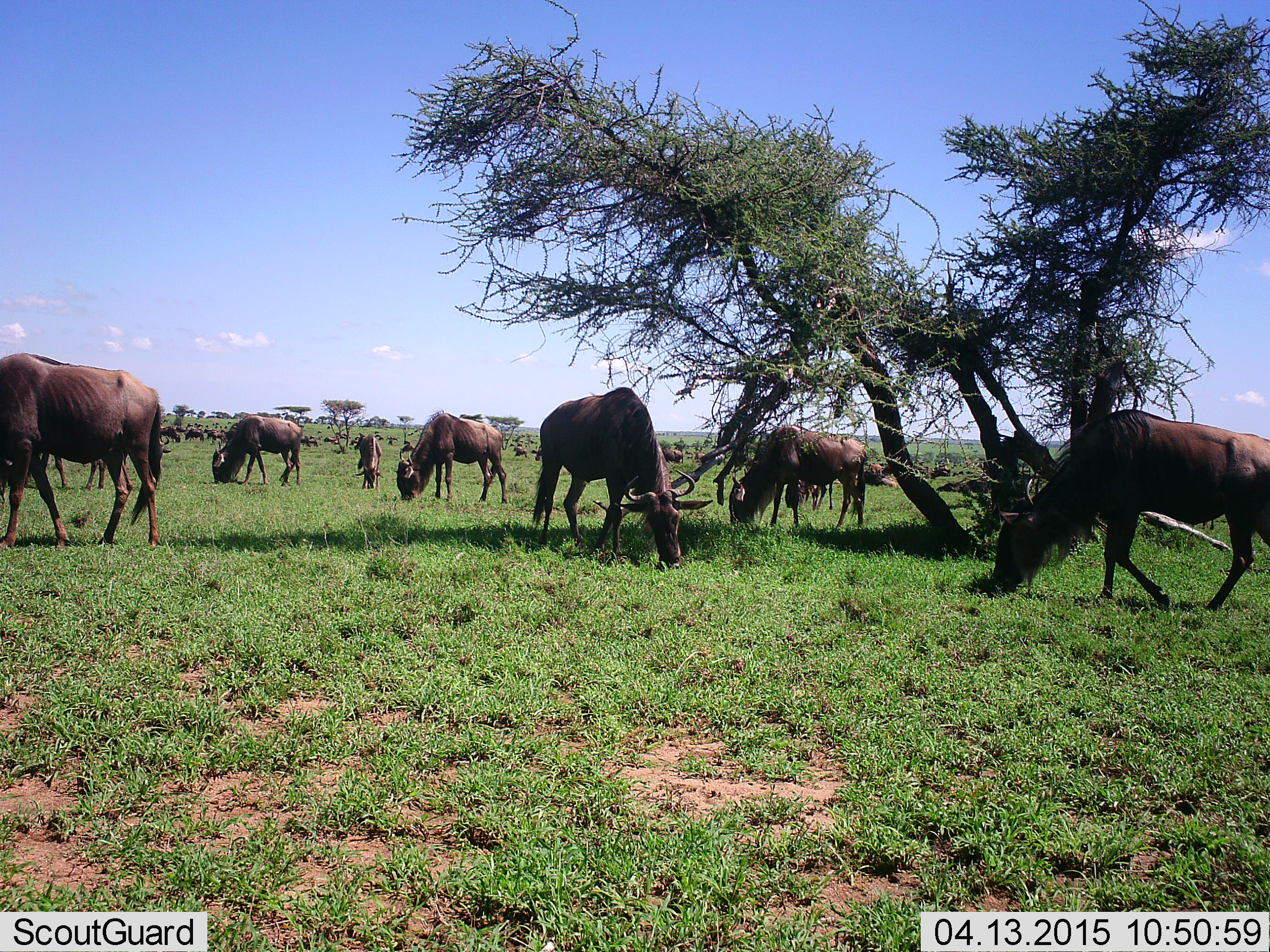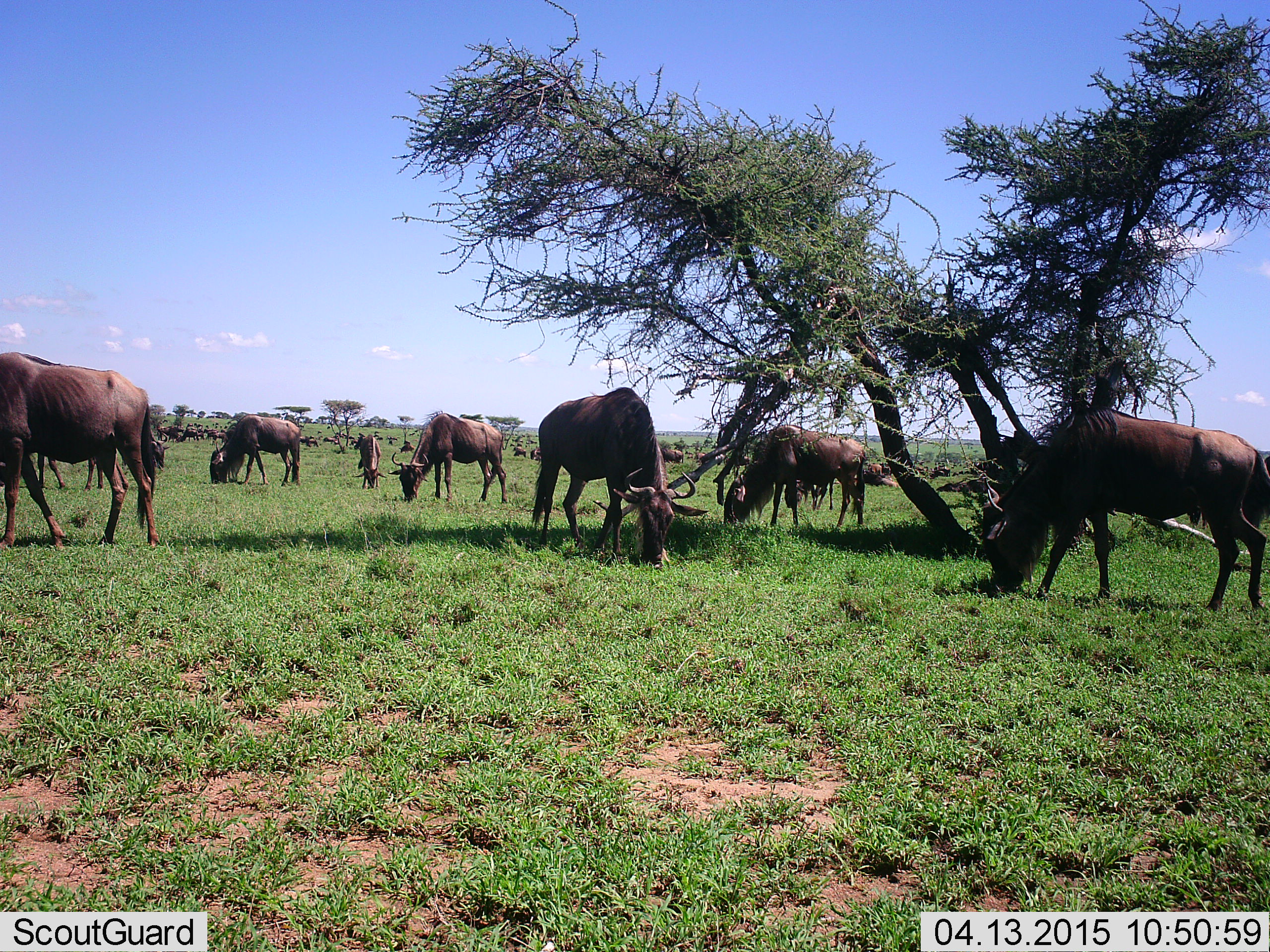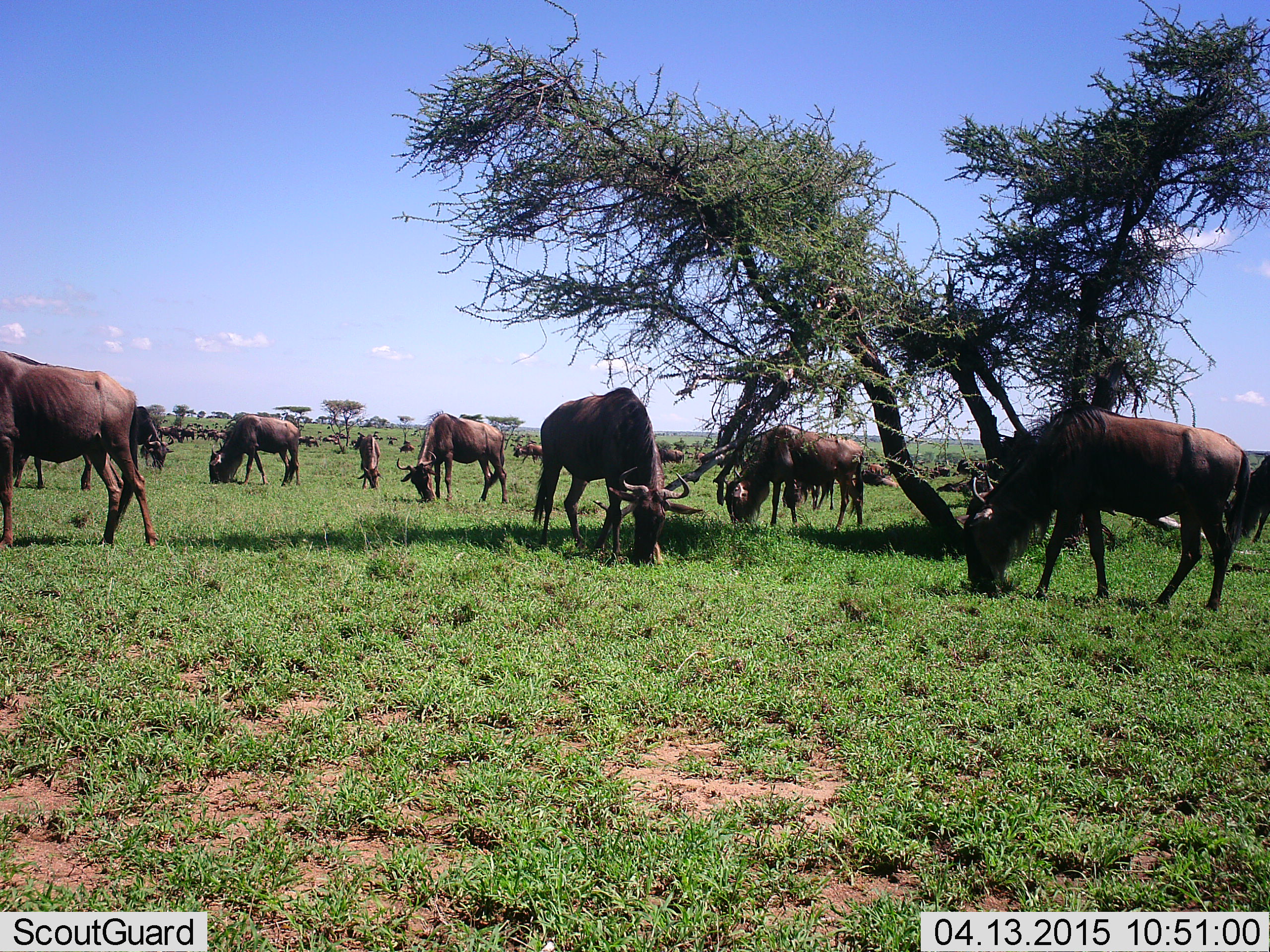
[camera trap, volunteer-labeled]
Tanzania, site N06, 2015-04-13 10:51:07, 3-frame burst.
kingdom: Animalia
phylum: Chordata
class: Mammalia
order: Artiodactyla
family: Bovidae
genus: Connochaetes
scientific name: Connochaetes taurinus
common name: blue wildebeest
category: wildebeest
Wildebeest (blue wildebeest) (Connochaetes taurinus), count 11-50. Behavior (volunteer vote fractions): standing 40%, resting 0%, moving 20%, interacting 0%. Young present (vote fraction): 0%. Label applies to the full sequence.